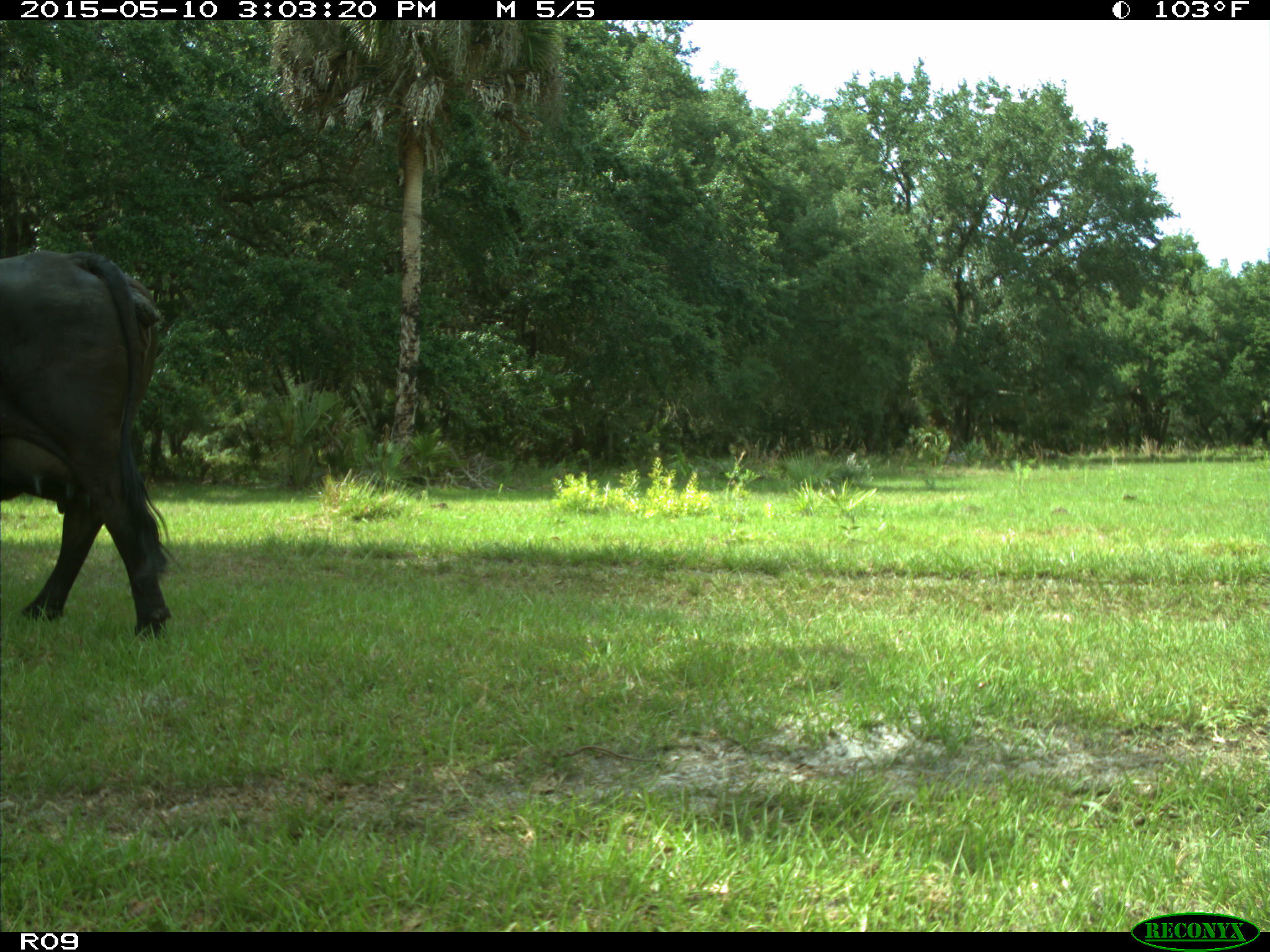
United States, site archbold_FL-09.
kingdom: Animalia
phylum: Chordata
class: Mammalia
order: Artiodactyla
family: Bovidae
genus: Bos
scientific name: Bos taurus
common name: domestic cow